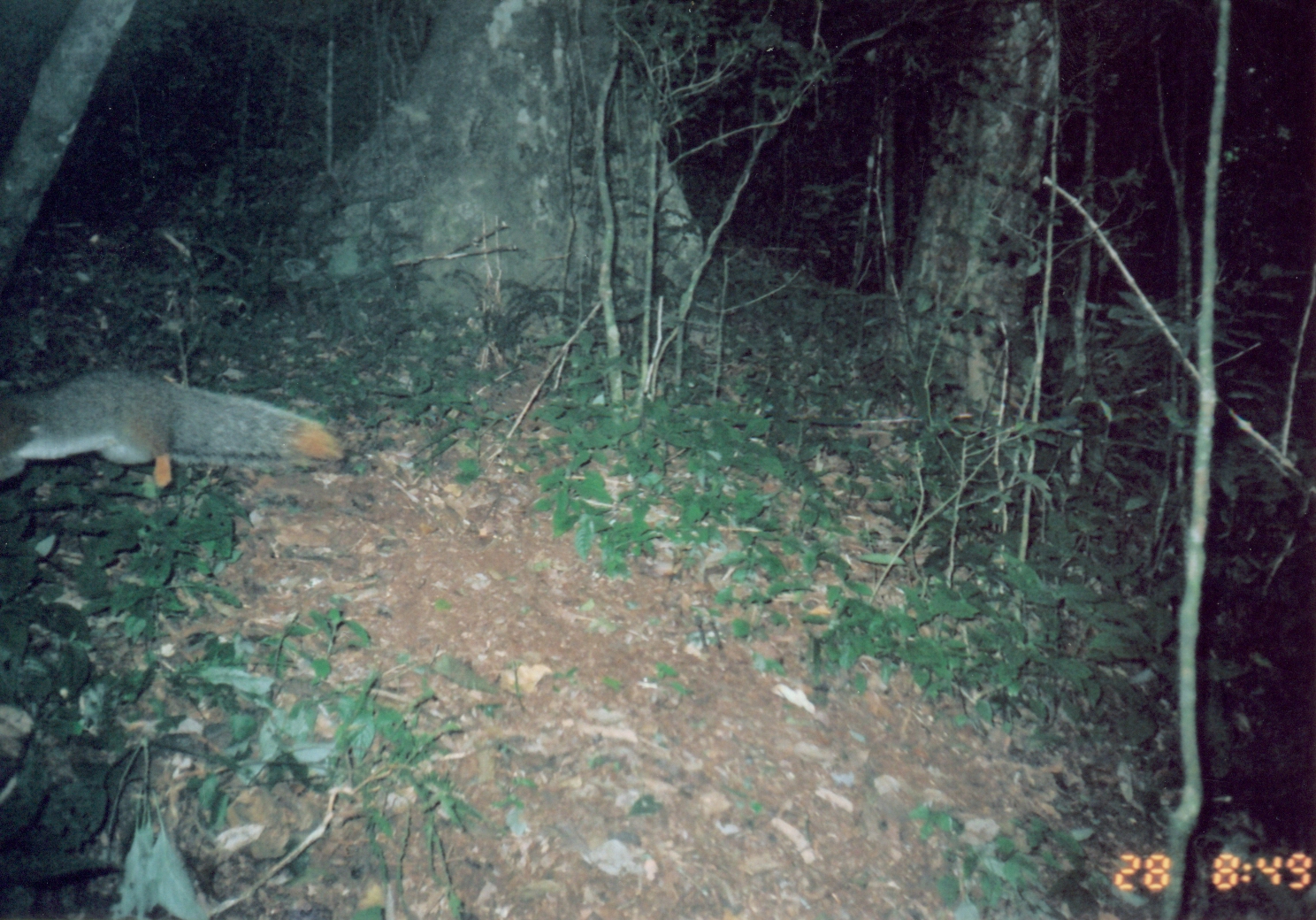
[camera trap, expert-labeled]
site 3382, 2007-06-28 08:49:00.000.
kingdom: Animalia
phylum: Chordata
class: Mammalia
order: Rodentia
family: Sciuridae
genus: Paraxerus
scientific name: Paraxerus vexillarius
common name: swynnerton's bush squirrel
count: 1